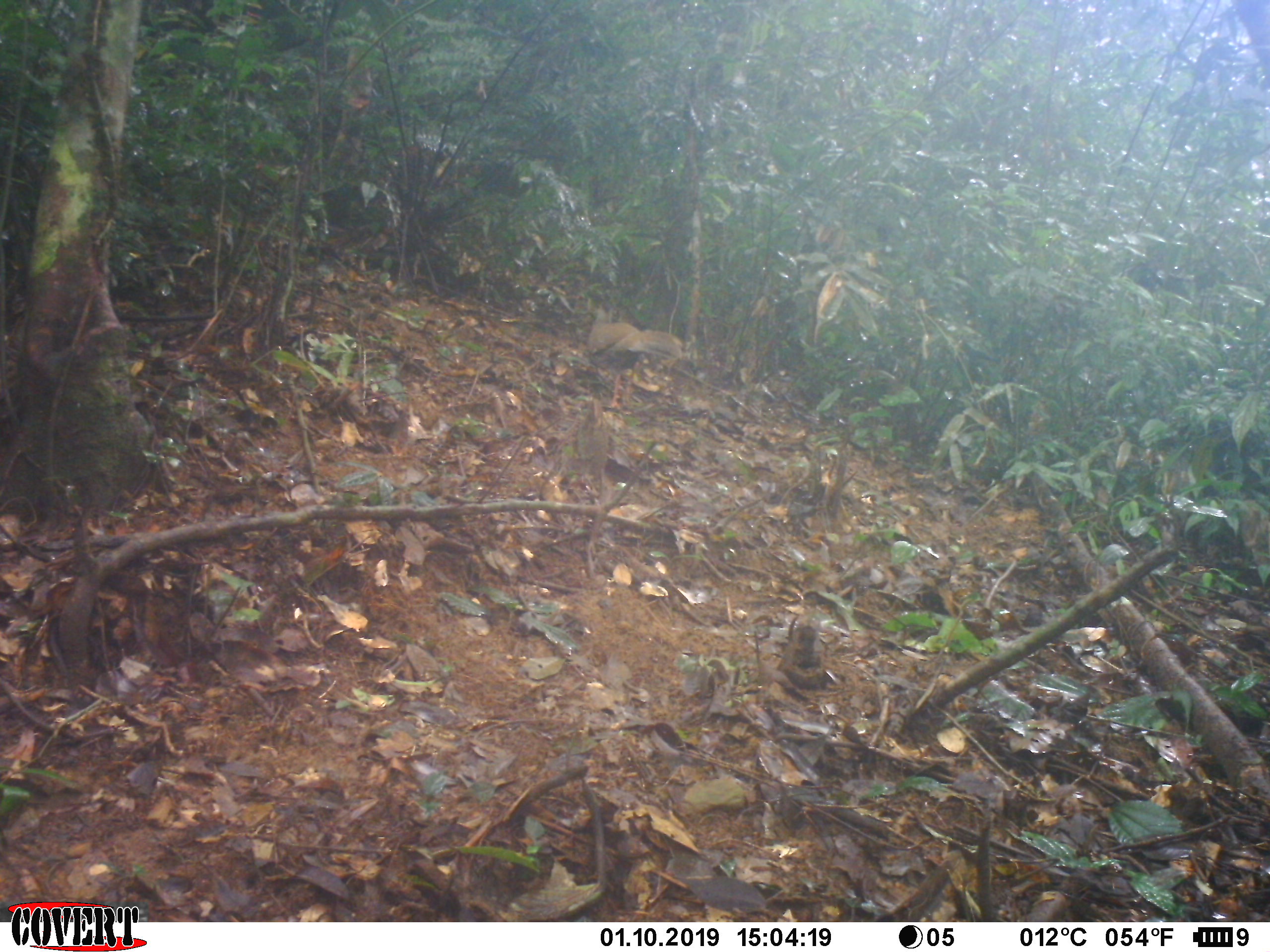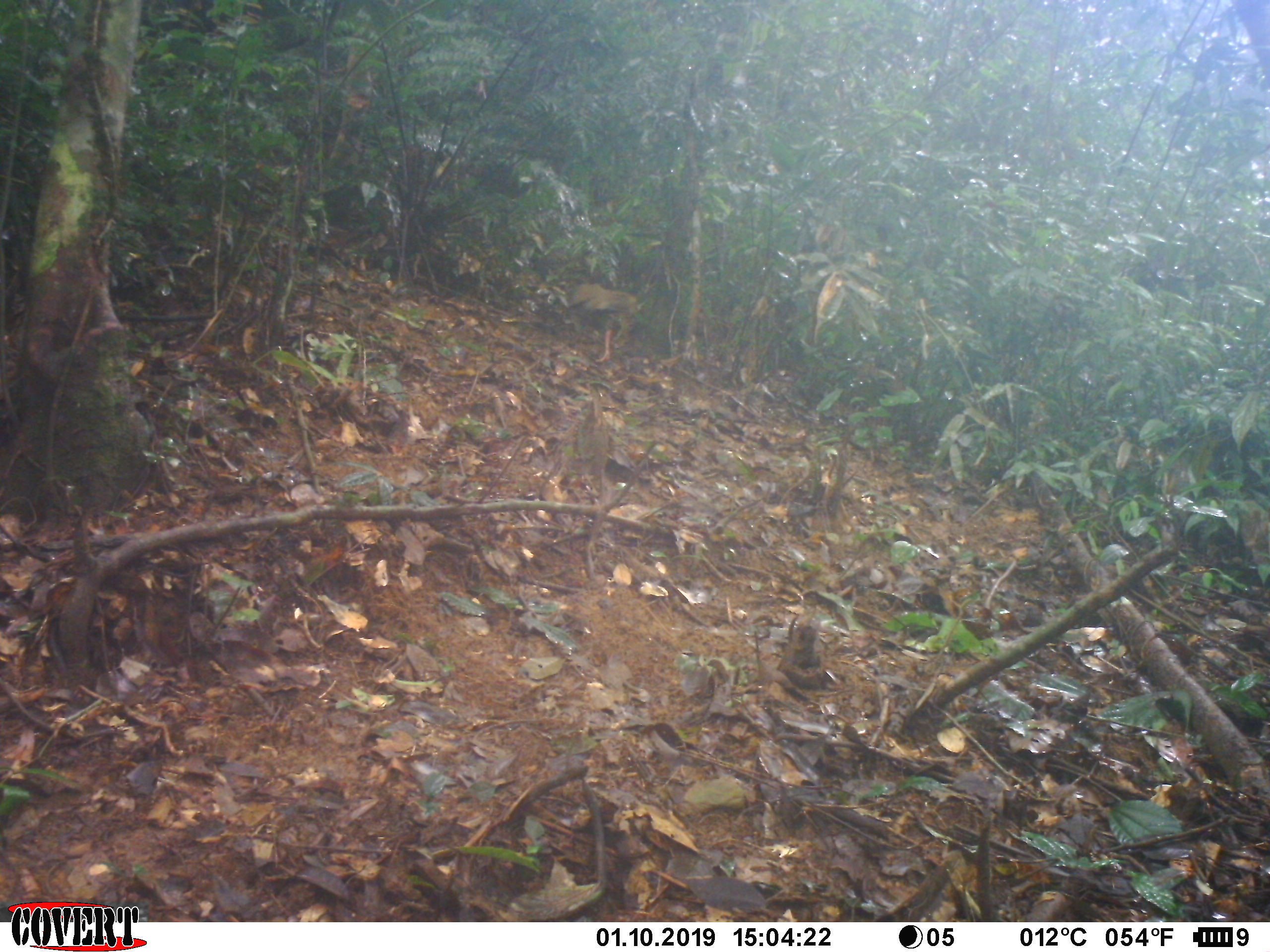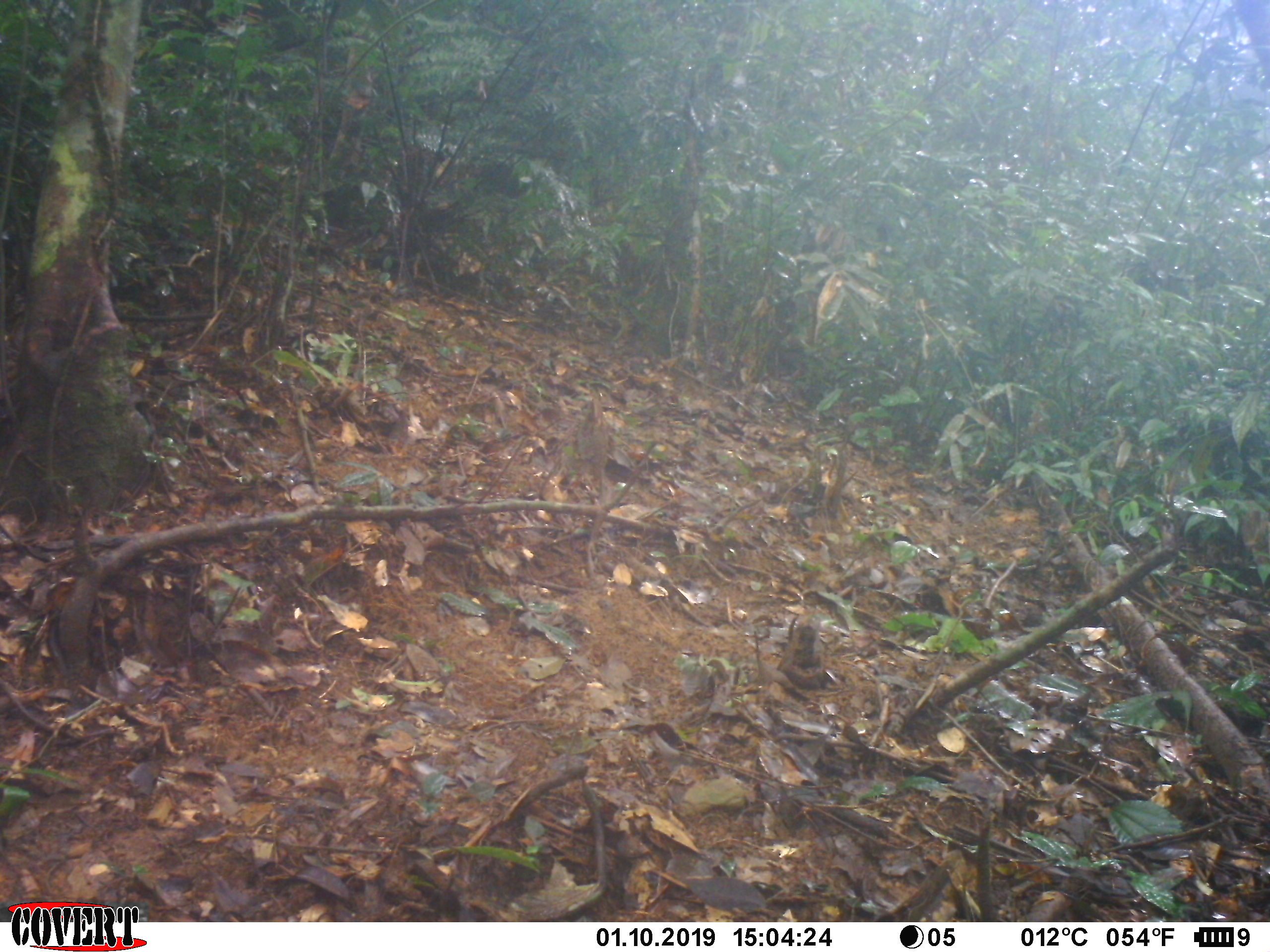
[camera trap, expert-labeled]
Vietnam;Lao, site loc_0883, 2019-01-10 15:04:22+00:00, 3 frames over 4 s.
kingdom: Animalia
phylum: Chordata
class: Aves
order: Galliformes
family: Phasianidae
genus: Lophura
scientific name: Lophura nycthemera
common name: silver pheasant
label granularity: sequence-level